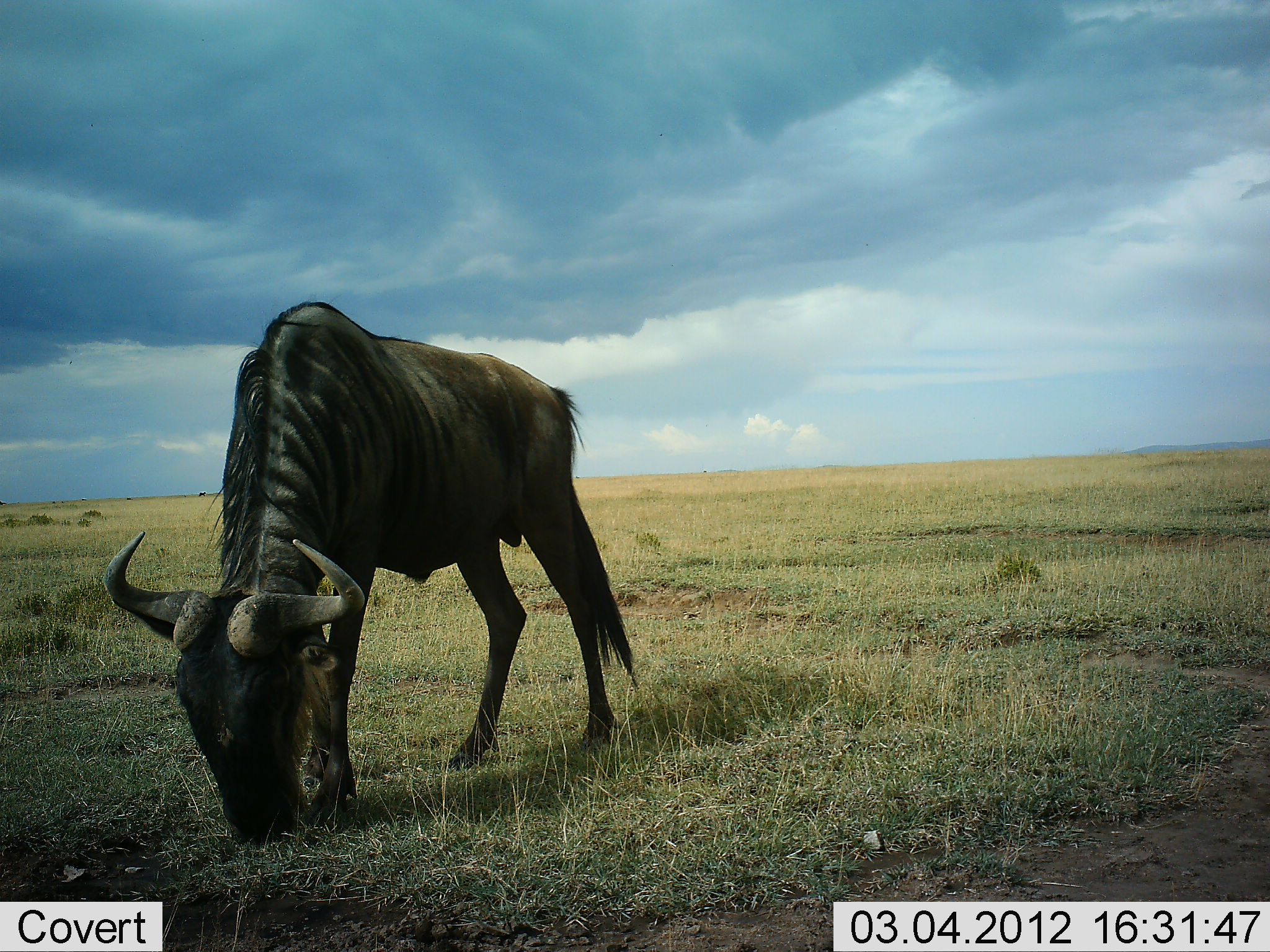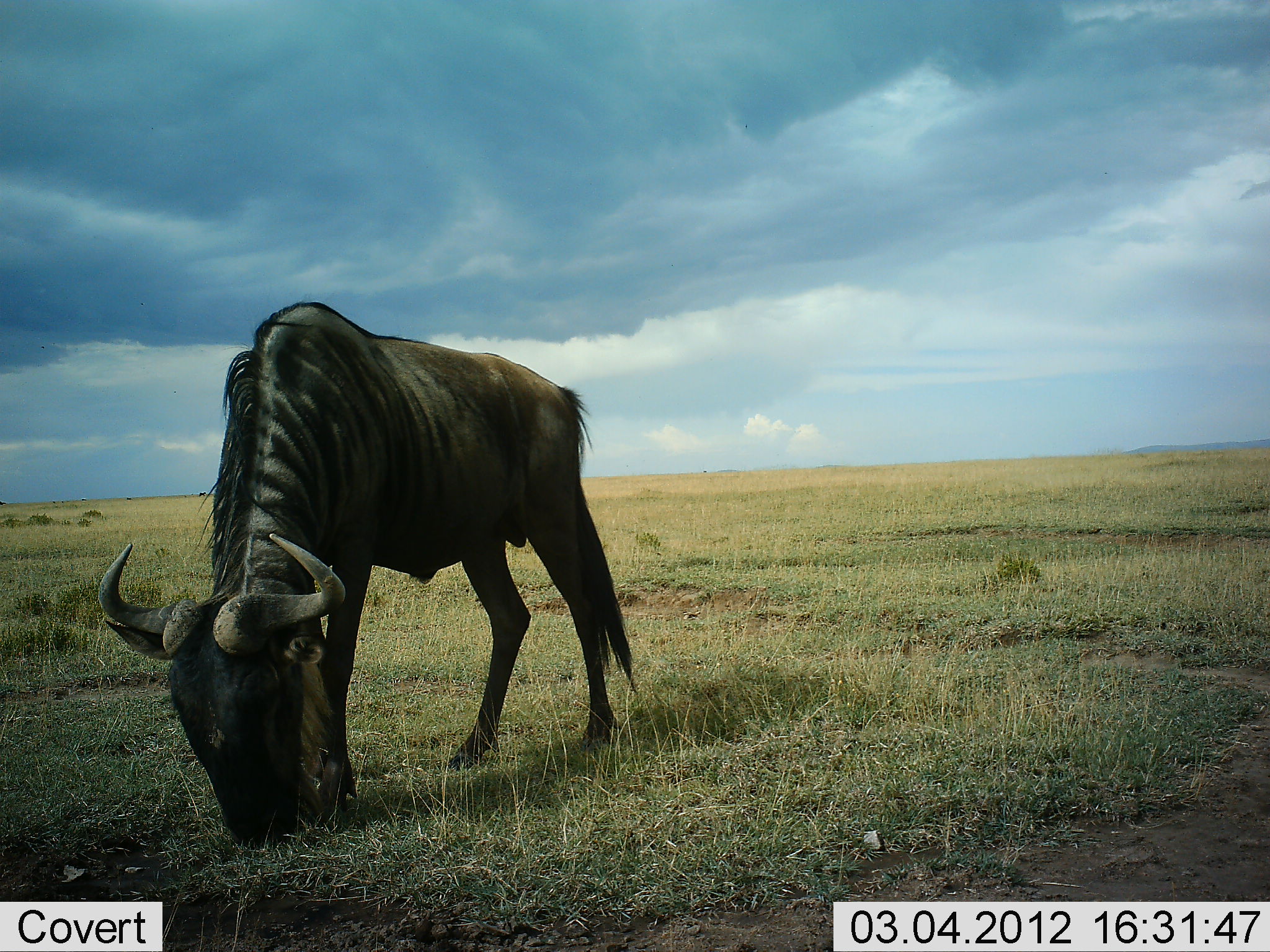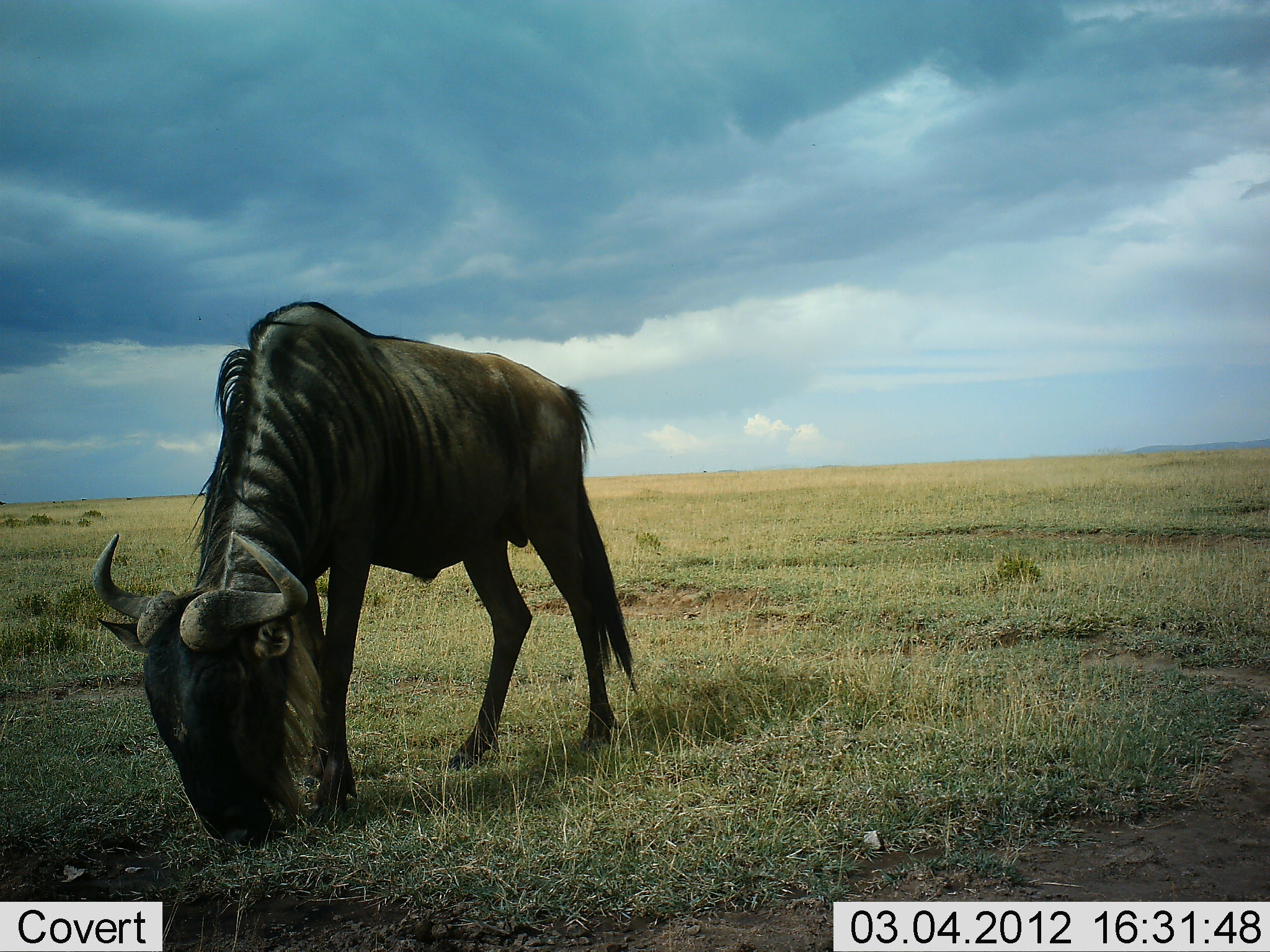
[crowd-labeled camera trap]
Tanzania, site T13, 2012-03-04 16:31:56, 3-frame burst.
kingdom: Animalia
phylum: Chordata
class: Mammalia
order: Artiodactyla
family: Bovidae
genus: Connochaetes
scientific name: Connochaetes taurinus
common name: blue wildebeest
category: wildebeest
Wildebeest (blue wildebeest) (Connochaetes taurinus), count 1. Behavior (volunteer vote fractions): standing 29%, resting 0%, moving 0%, interacting 0%. Young present (vote fraction): 0%. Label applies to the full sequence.